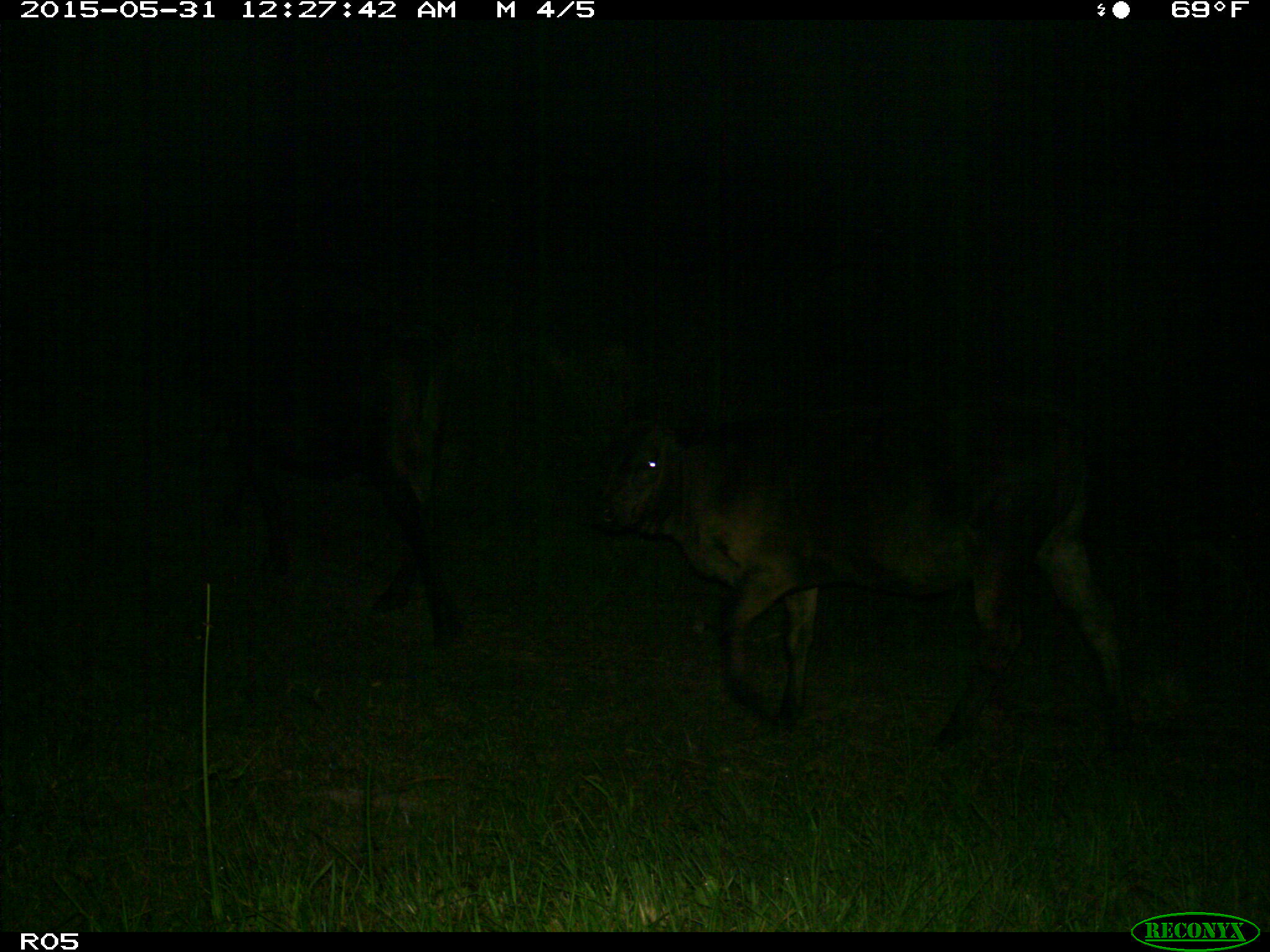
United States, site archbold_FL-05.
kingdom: Animalia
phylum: Chordata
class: Mammalia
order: Artiodactyla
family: Bovidae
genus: Bos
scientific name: Bos taurus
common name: domestic cow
Bos taurus (domestic cow).